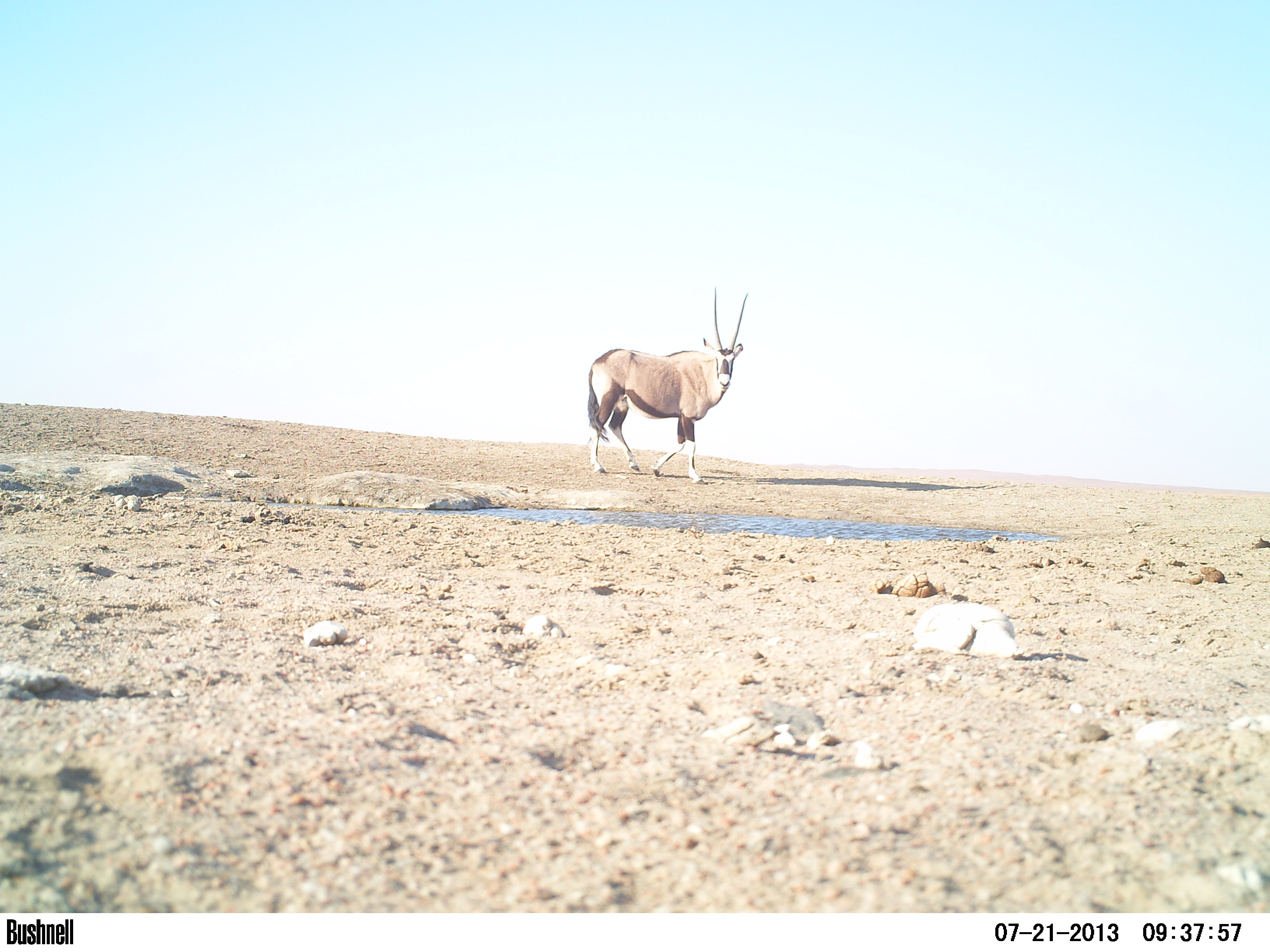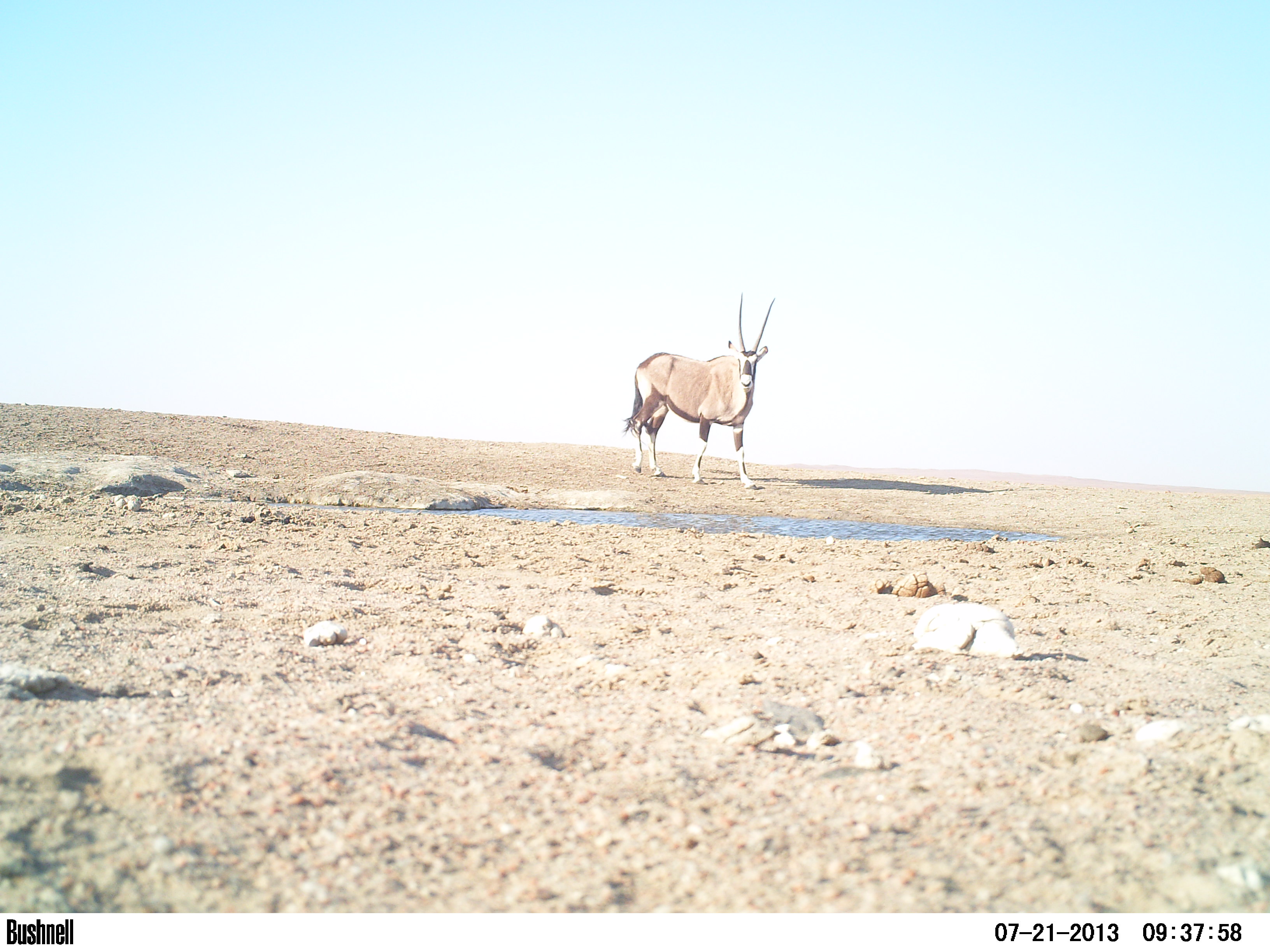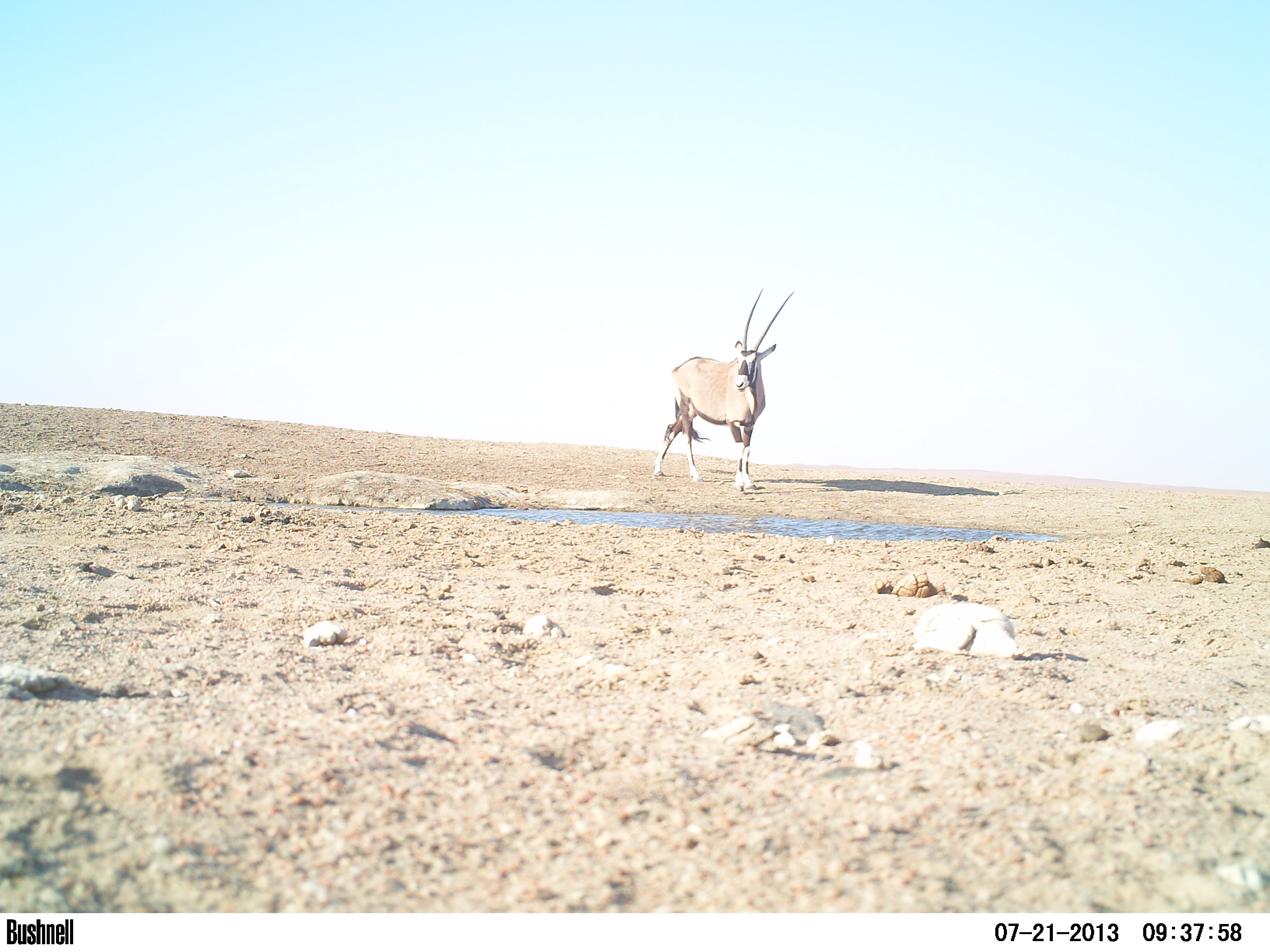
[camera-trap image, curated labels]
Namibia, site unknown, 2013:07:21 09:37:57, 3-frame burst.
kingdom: Animalia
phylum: Chordata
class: Mammalia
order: Artiodactyla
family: Bovidae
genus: Oryx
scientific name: Oryx gazella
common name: gemsbok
Oryx gazella (gemsbok).